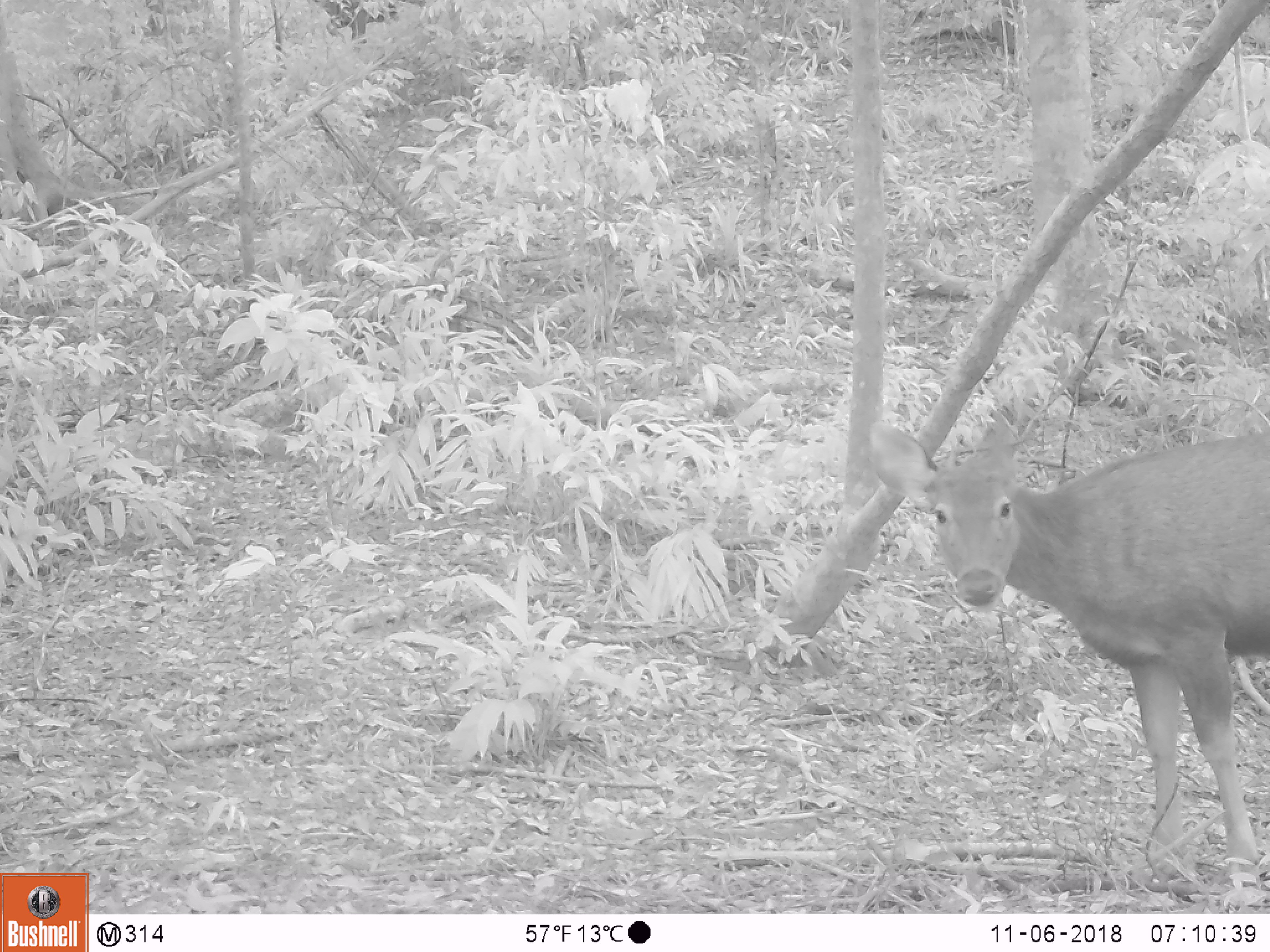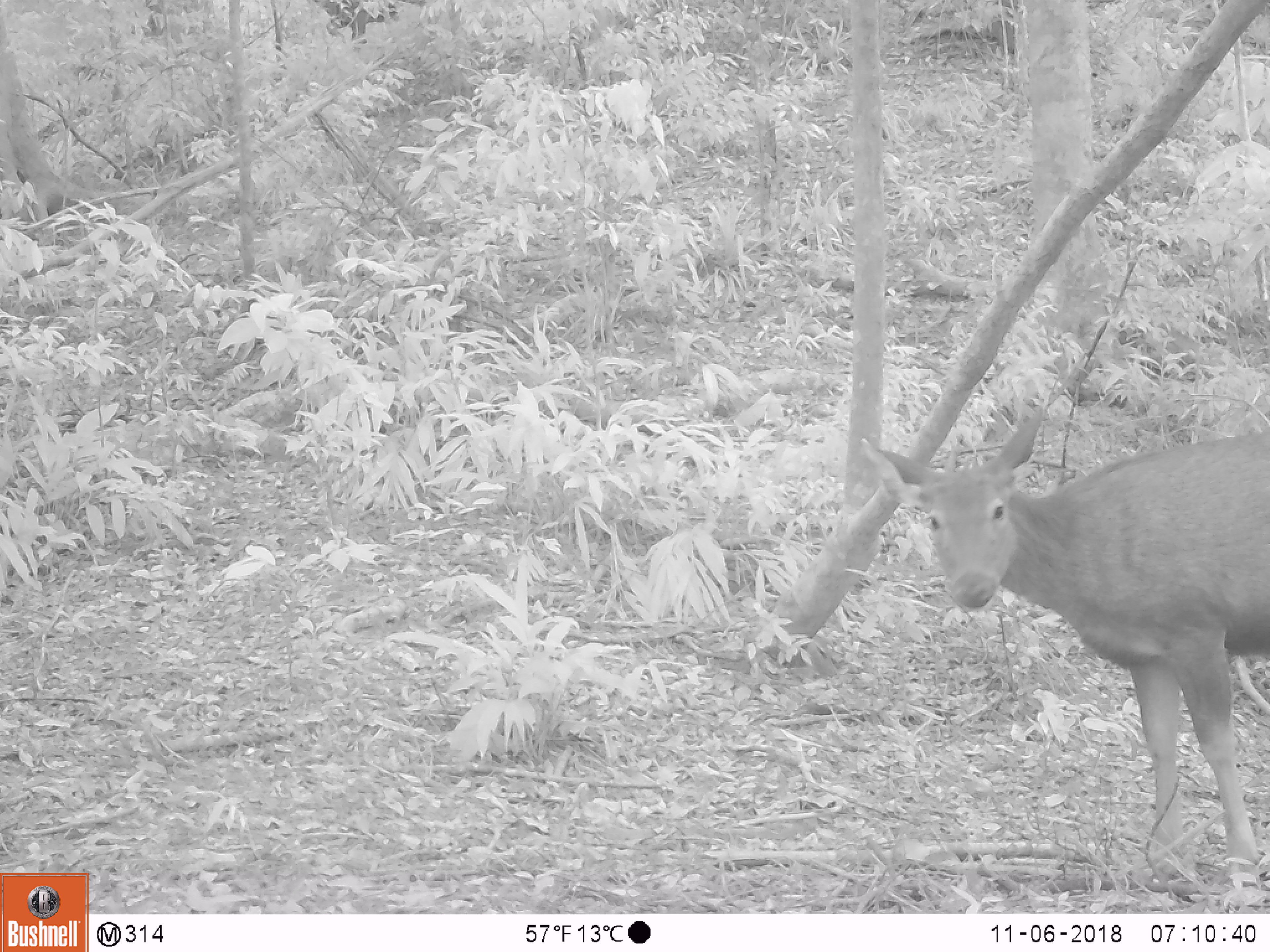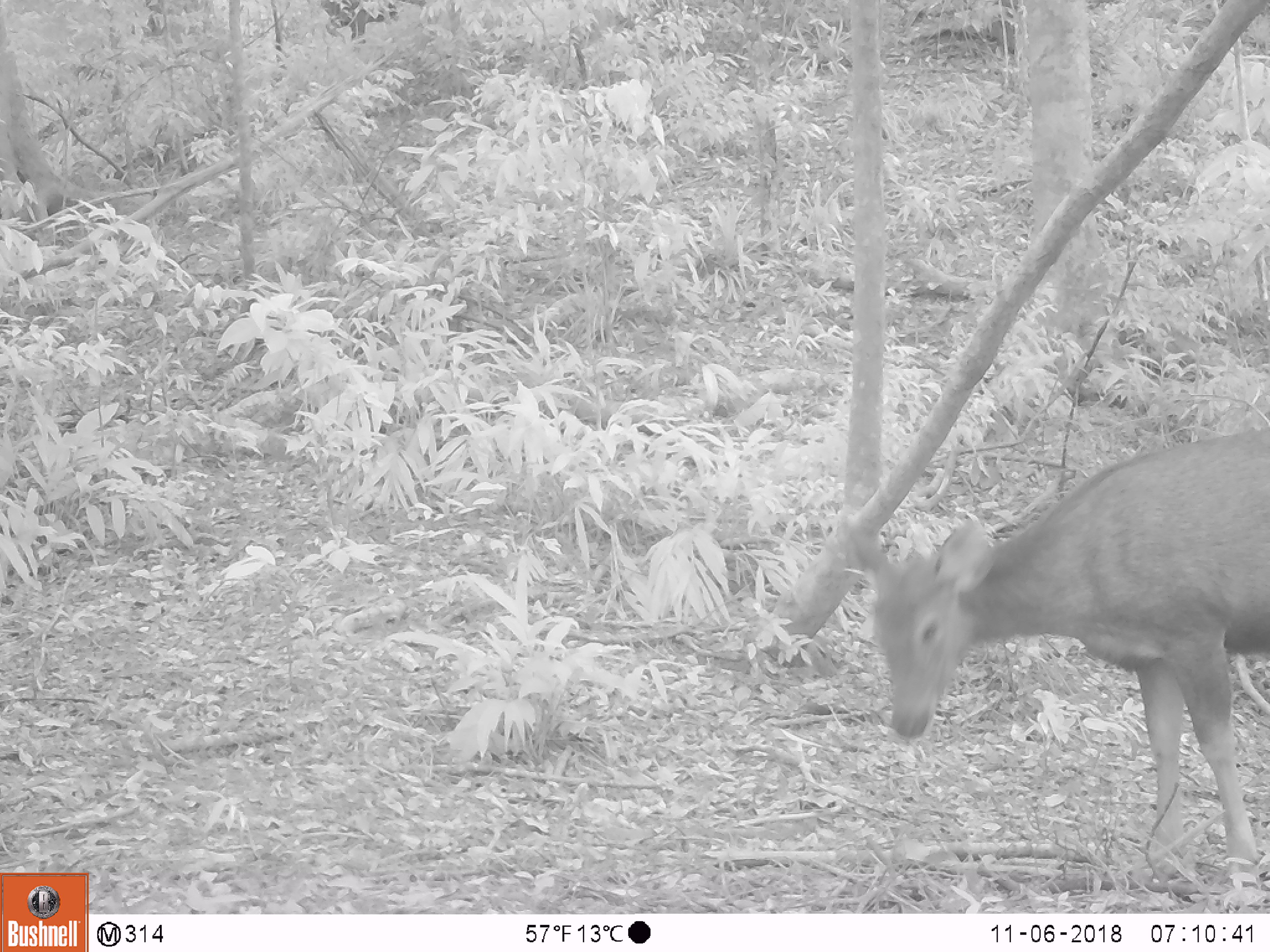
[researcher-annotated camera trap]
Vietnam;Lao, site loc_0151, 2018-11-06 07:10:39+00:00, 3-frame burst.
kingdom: Animalia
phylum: Chordata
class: Mammalia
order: Artiodactyla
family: Cervidae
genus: Rusa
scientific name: Rusa unicolor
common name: sambar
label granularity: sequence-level